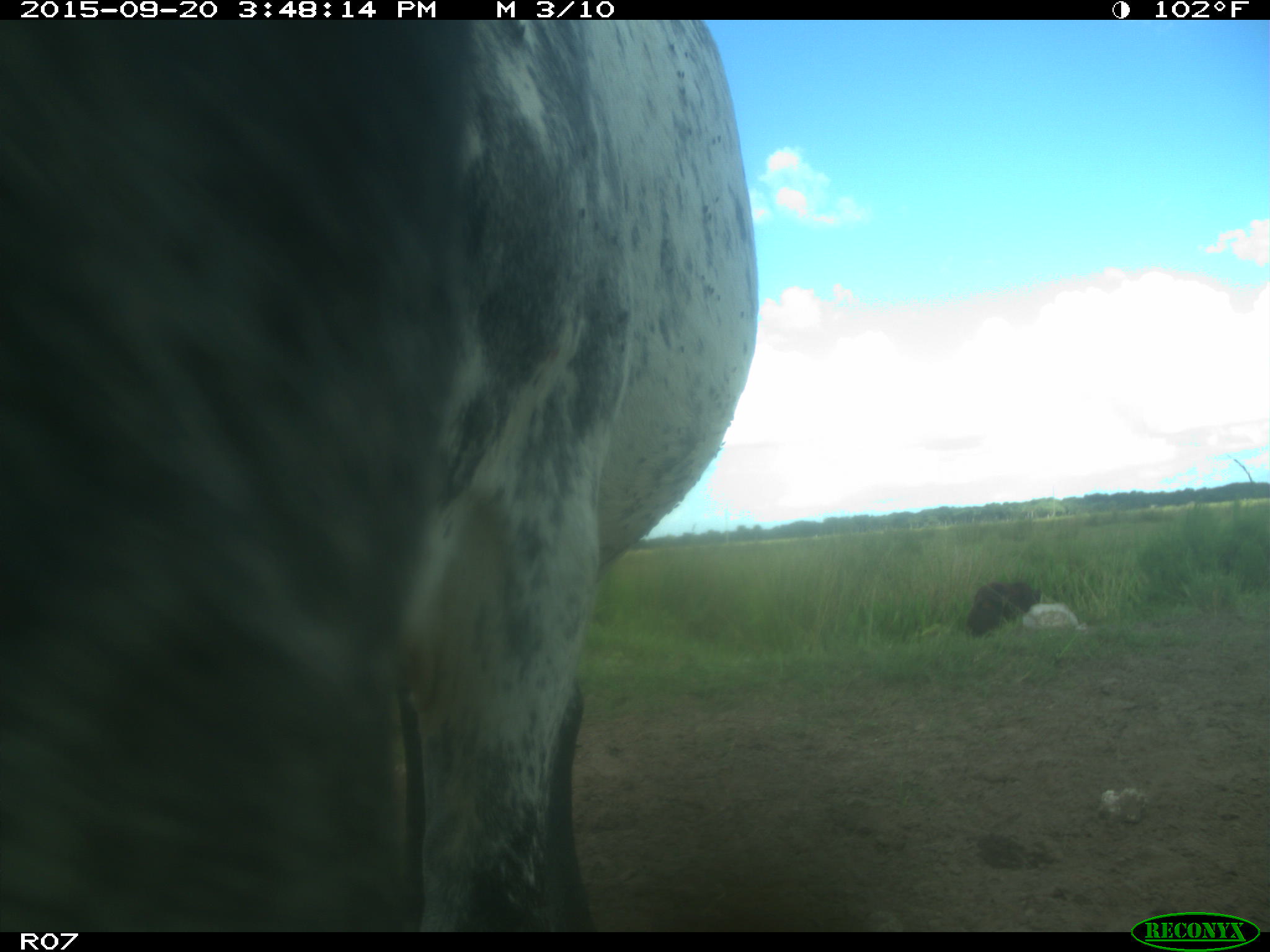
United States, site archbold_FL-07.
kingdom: Animalia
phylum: Chordata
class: Mammalia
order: Artiodactyla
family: Bovidae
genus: Bos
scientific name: Bos taurus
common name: domestic cow